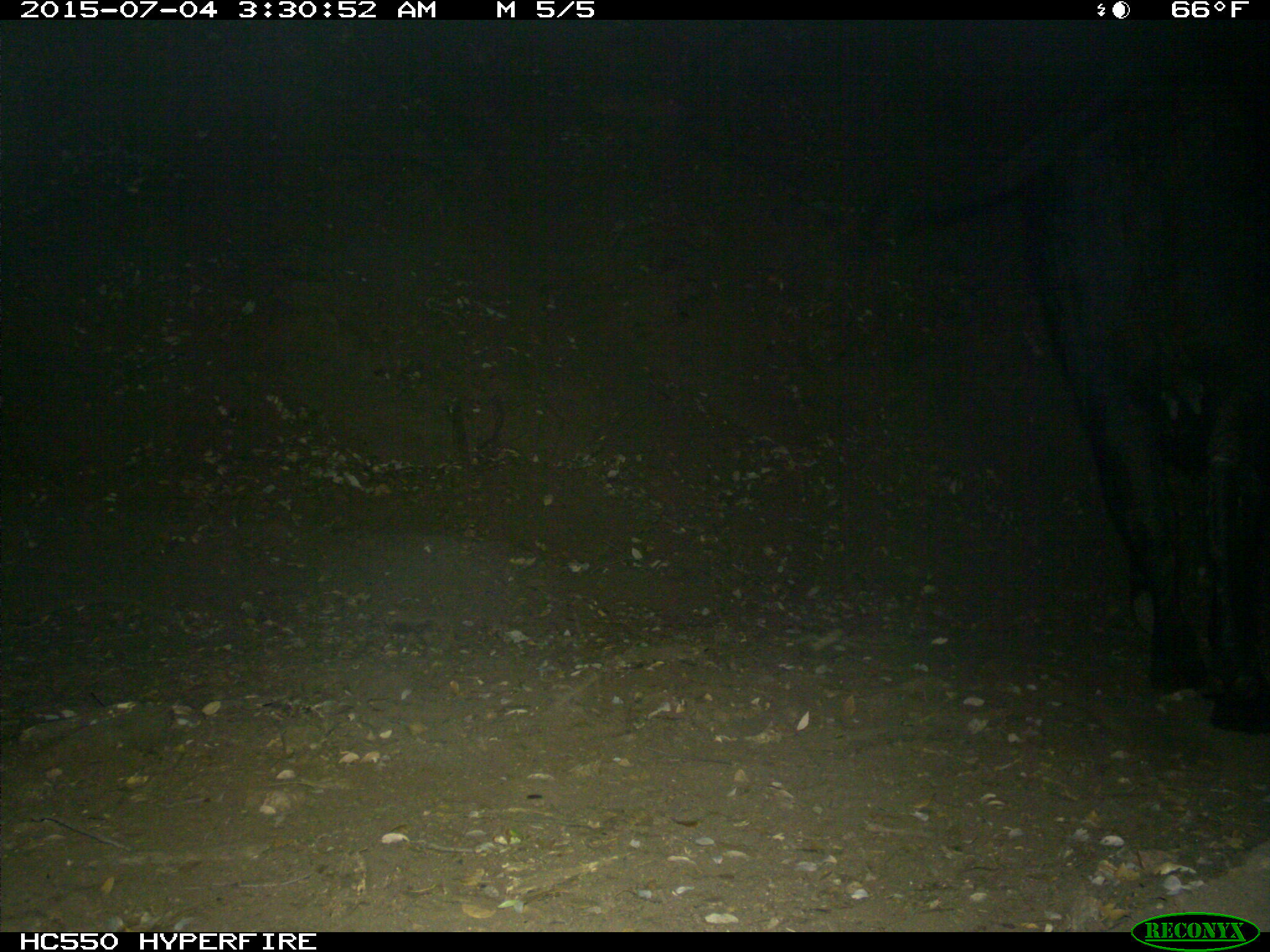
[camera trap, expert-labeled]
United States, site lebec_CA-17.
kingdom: Animalia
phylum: Chordata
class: Mammalia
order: Artiodactyla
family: Bovidae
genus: Bos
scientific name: Bos taurus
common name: domestic cow